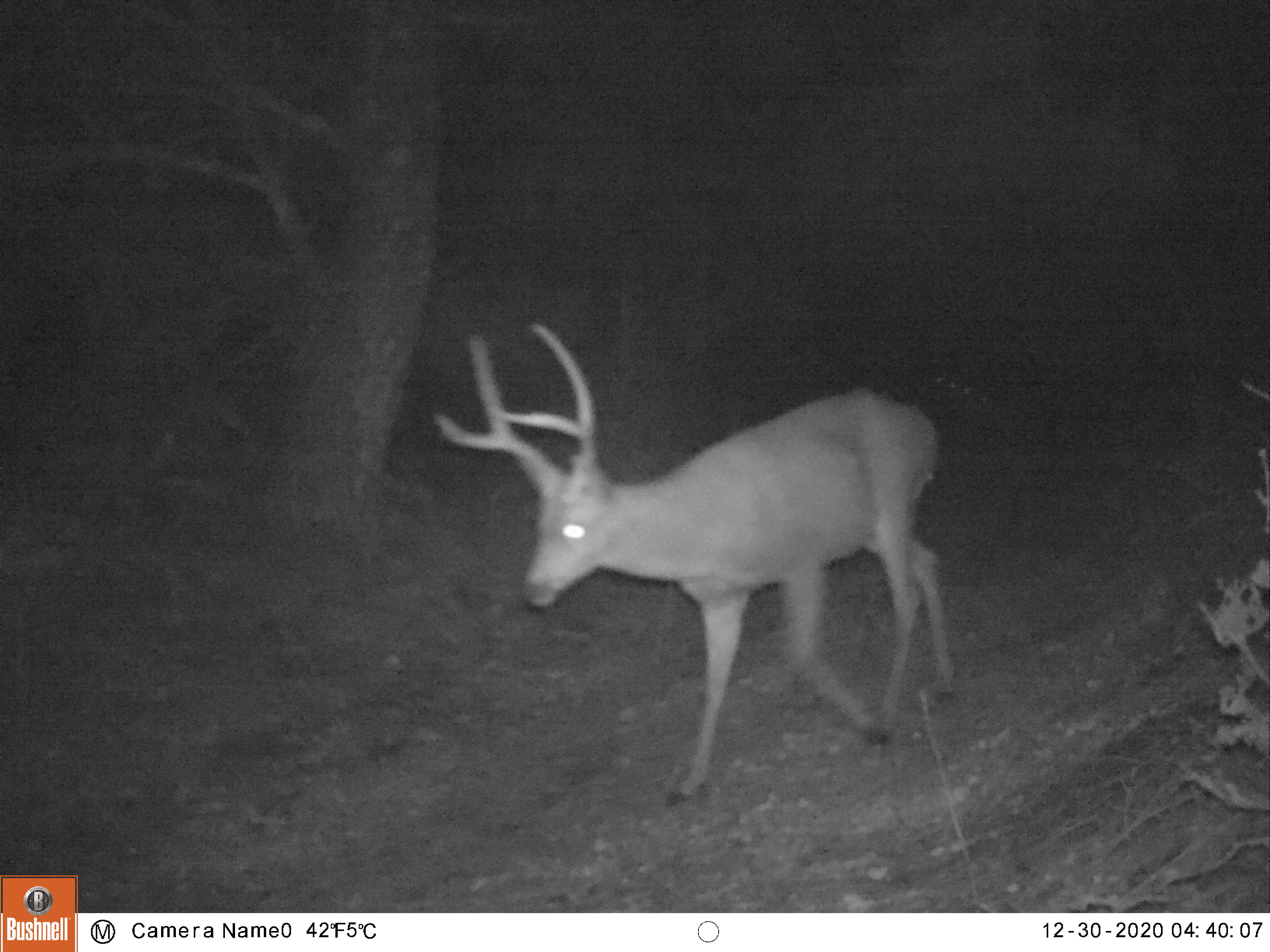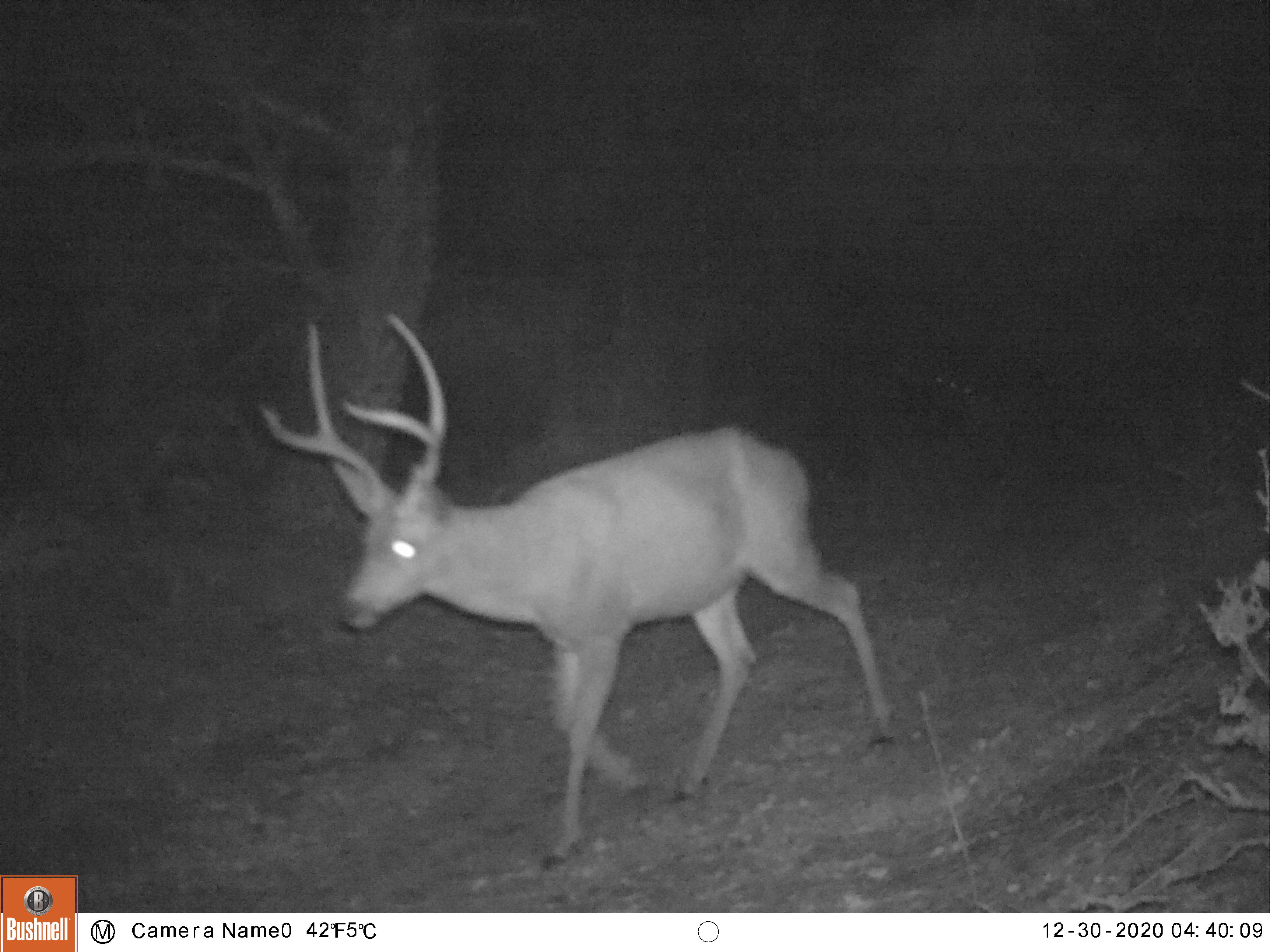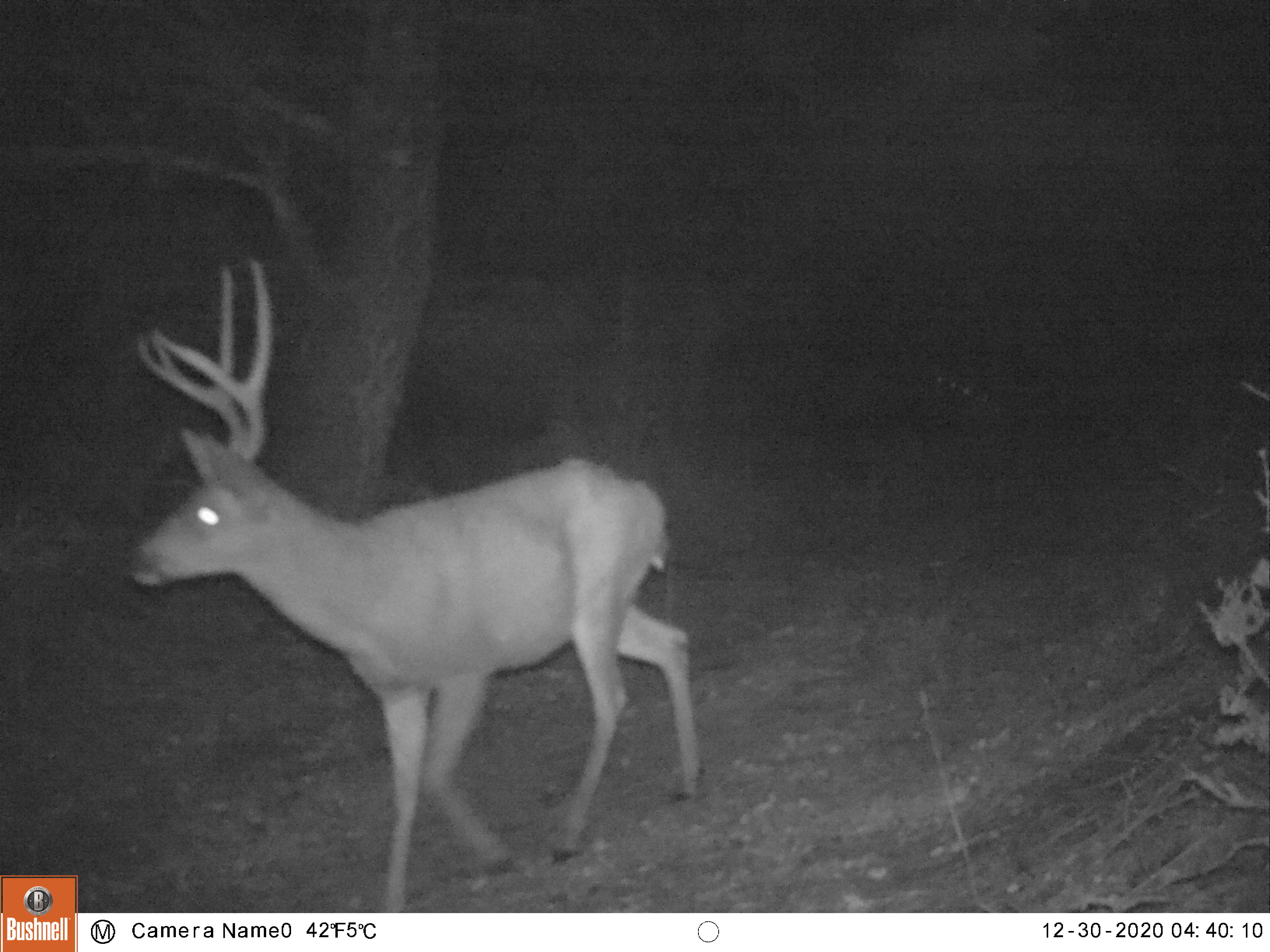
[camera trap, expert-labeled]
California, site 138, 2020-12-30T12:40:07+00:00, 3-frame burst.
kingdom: Animalia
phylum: Chordata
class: Mammalia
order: Artiodactyla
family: Cervidae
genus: Odocoileus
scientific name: Odocoileus hemionus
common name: mule deer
Mule deer (Odocoileus hemionus).